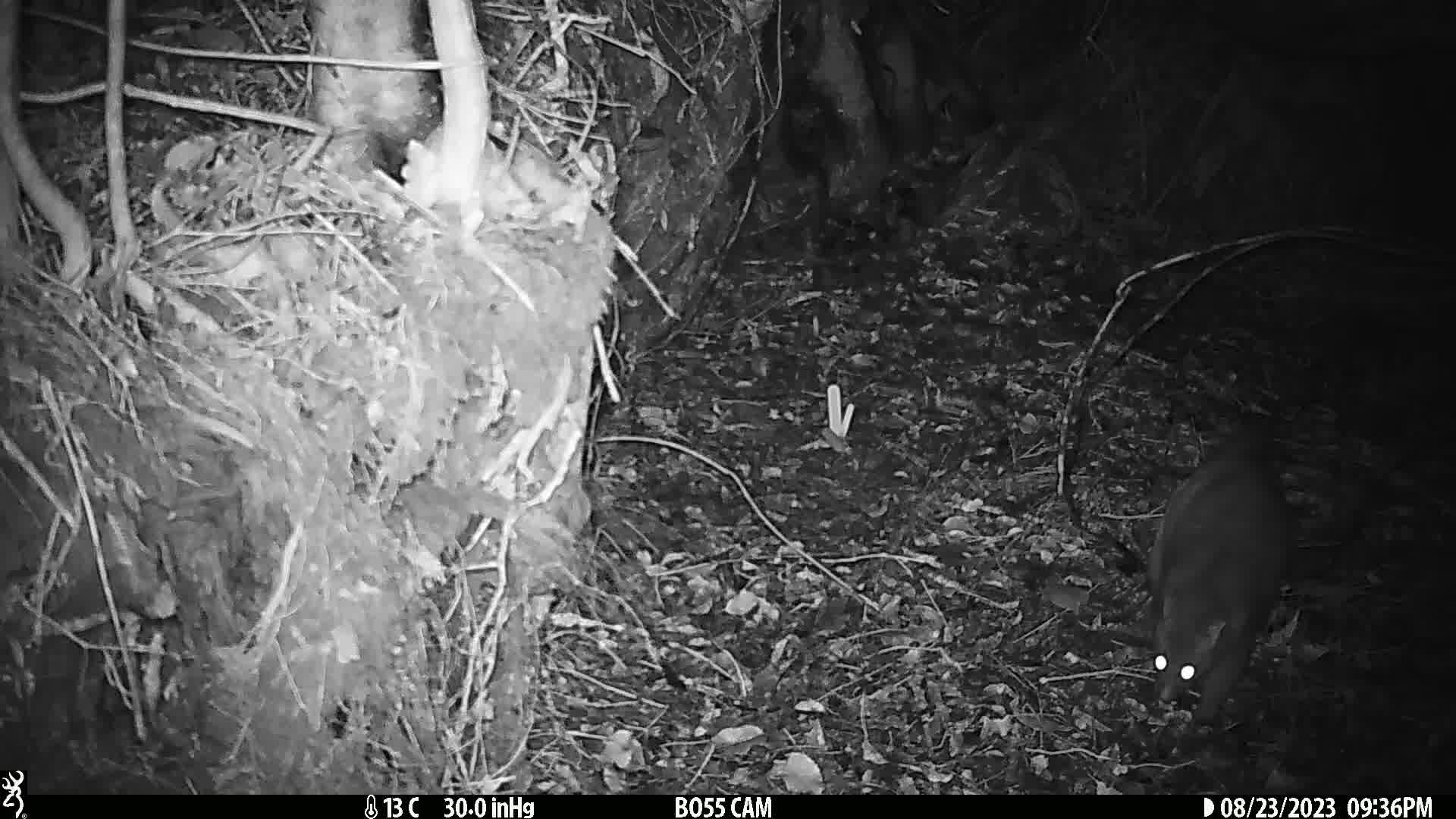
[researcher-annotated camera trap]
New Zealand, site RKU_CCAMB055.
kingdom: Animalia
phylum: Chordata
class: Mammalia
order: Diprotodontia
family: Phalangeridae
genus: Trichosurus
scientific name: Trichosurus vulpecula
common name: common brushtail possum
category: possum